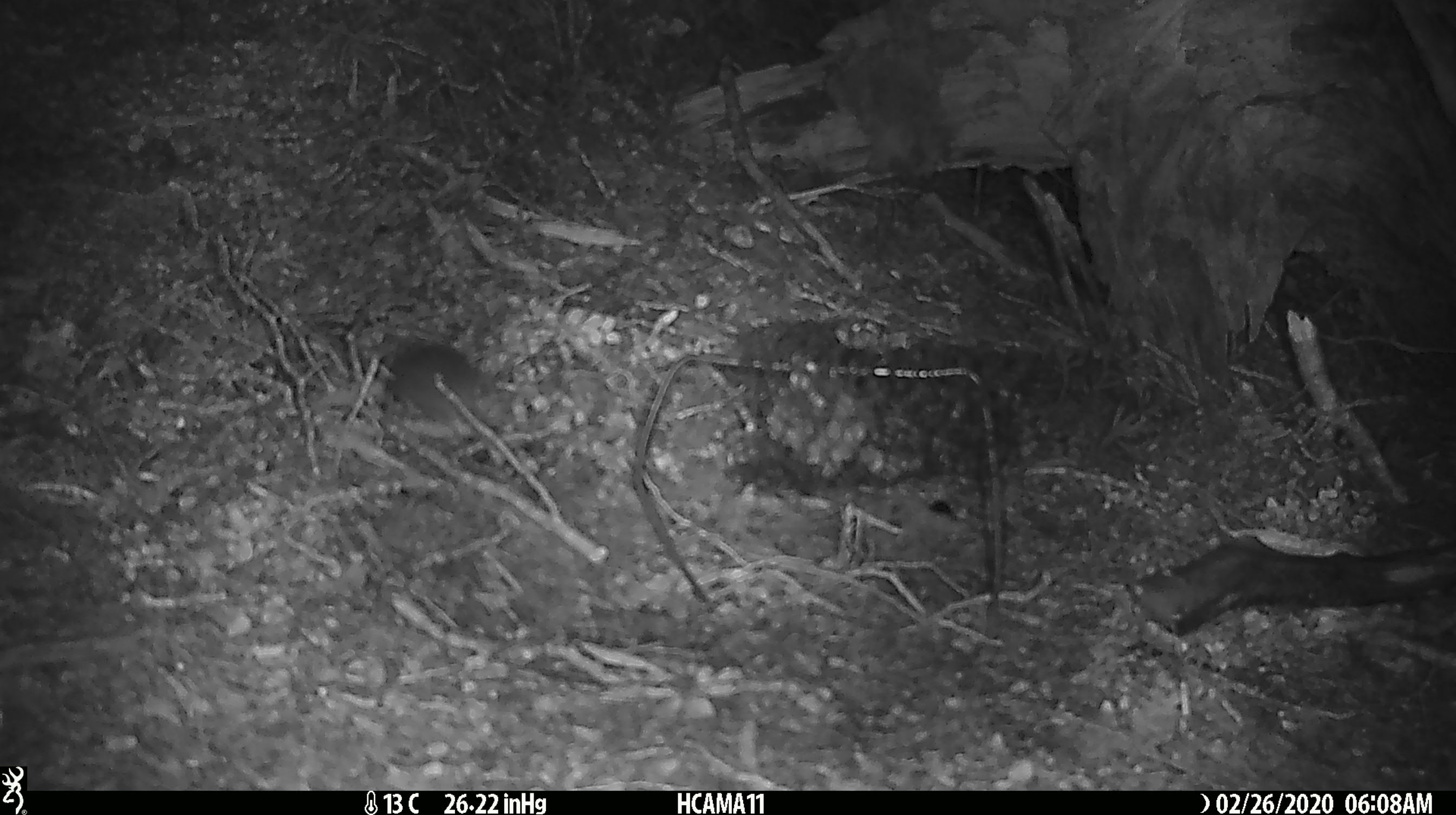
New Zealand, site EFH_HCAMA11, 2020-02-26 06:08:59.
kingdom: Animalia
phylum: Chordata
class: Mammalia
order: Rodentia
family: Muridae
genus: Mus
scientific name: Mus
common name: mouse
Mouse (Mus).